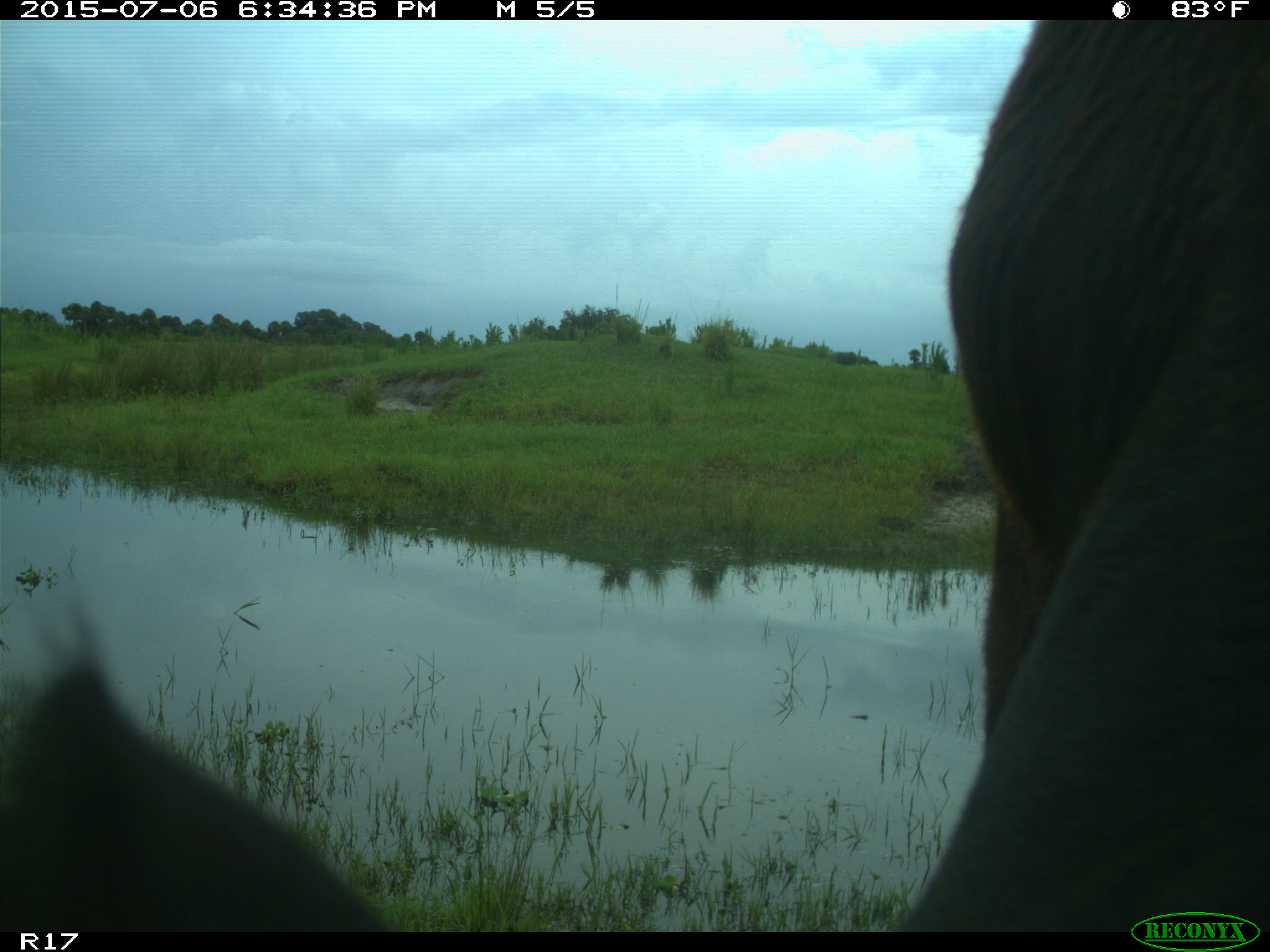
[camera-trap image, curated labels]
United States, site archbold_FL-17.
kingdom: Animalia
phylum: Chordata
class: Mammalia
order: Artiodactyla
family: Bovidae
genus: Bos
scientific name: Bos taurus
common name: domestic cow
Bos taurus (domestic cow).